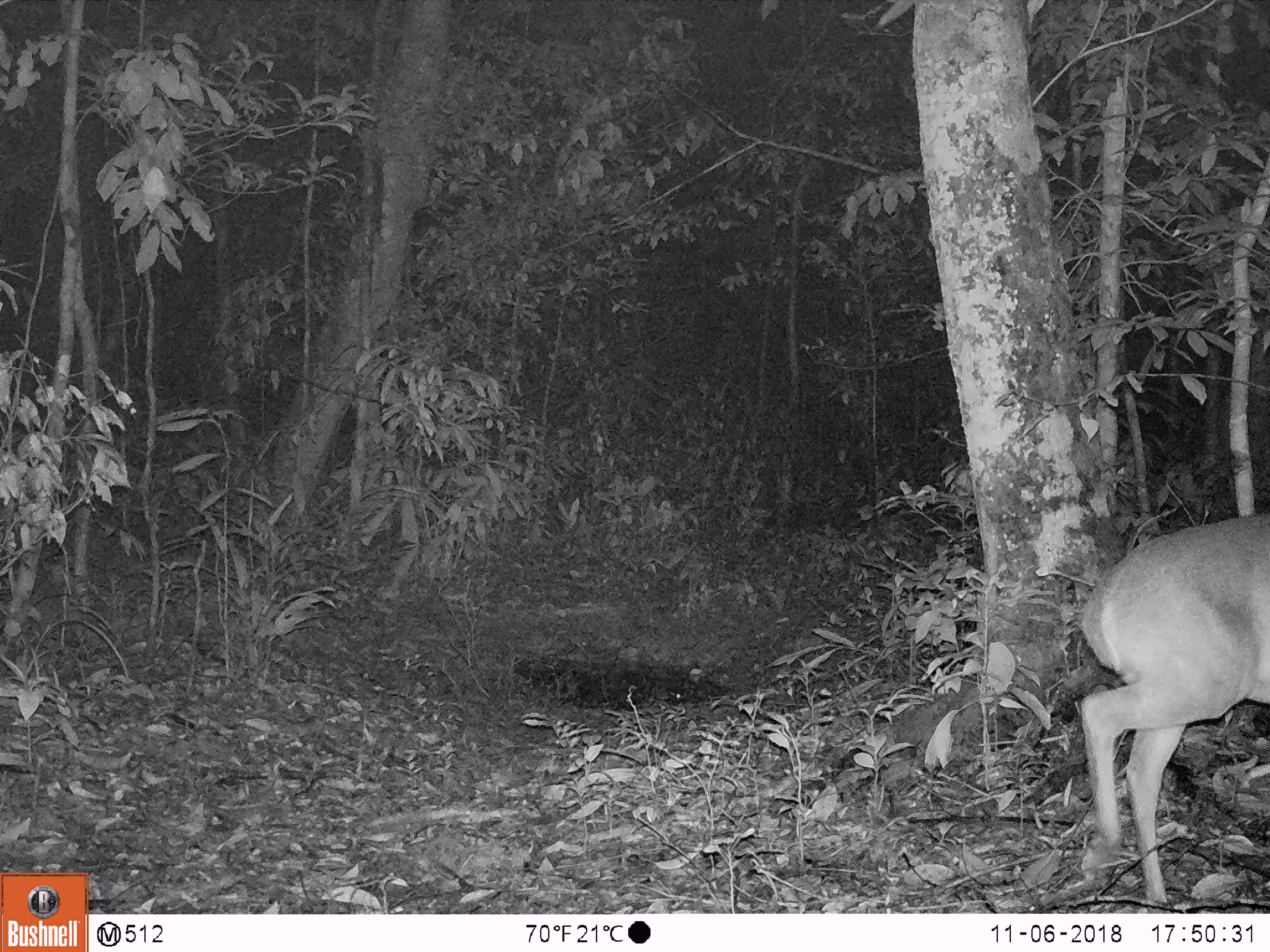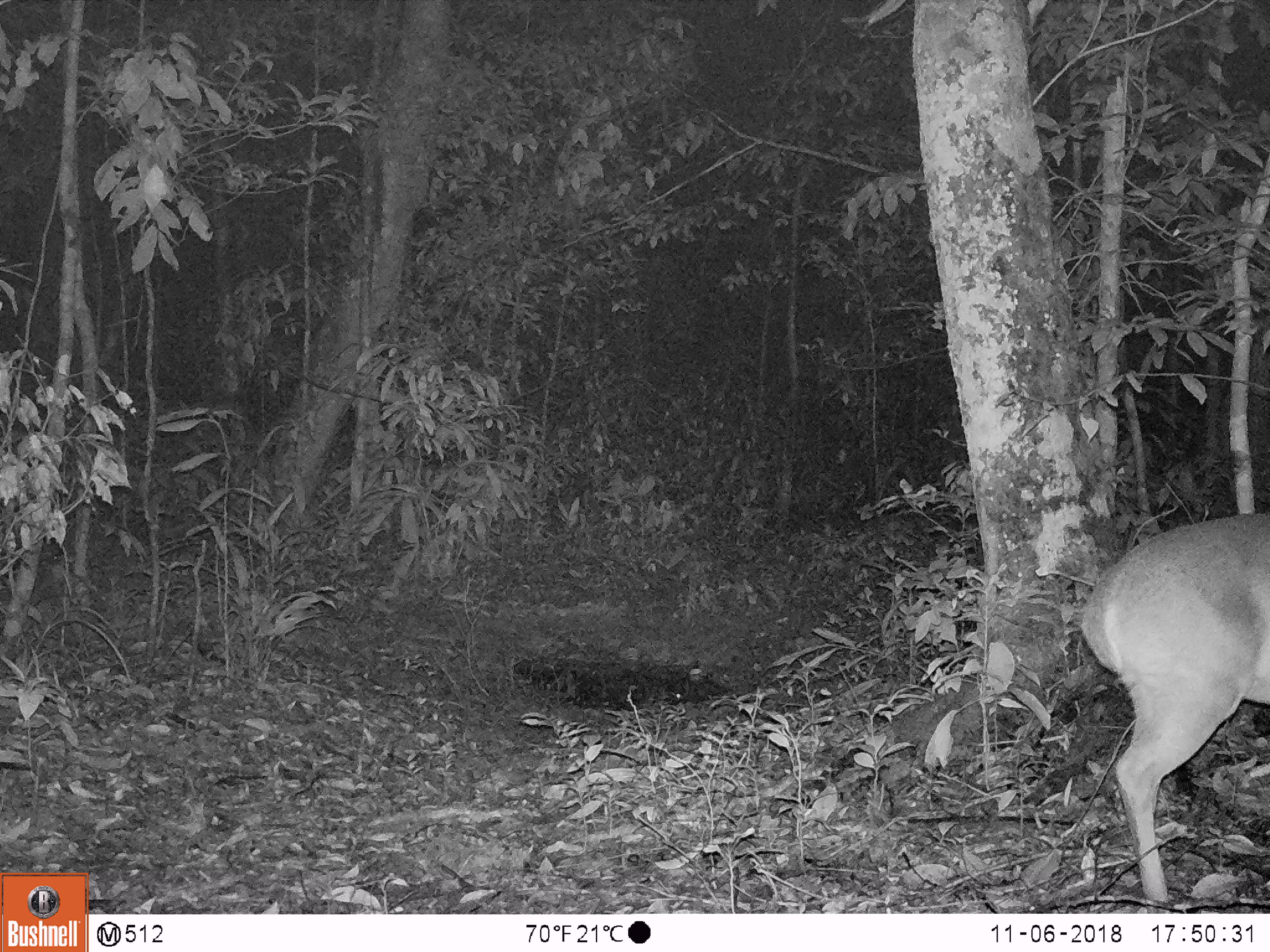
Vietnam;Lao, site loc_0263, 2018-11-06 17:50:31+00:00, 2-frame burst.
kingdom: Animalia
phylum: Chordata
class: Mammalia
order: Artiodactyla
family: Cervidae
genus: Muntiacus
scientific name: Muntiacus vuquangensis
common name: large-antlered muntjac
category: large antlered muntjac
Large antlered muntjac (large-antlered muntjac) (Muntiacus vuquangensis). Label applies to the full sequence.